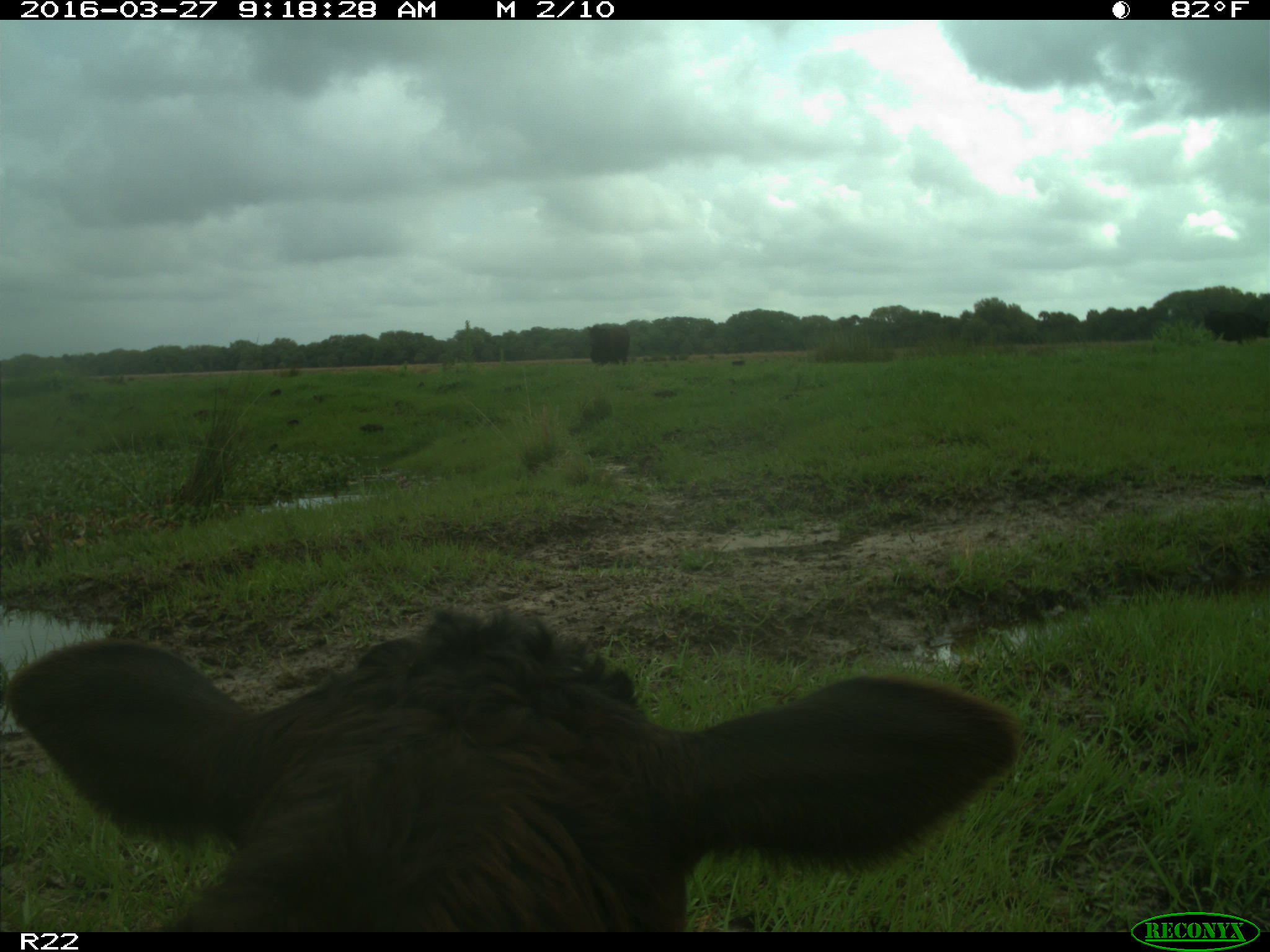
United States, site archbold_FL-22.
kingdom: Animalia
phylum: Chordata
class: Mammalia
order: Artiodactyla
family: Bovidae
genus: Bos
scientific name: Bos taurus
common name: domestic cow